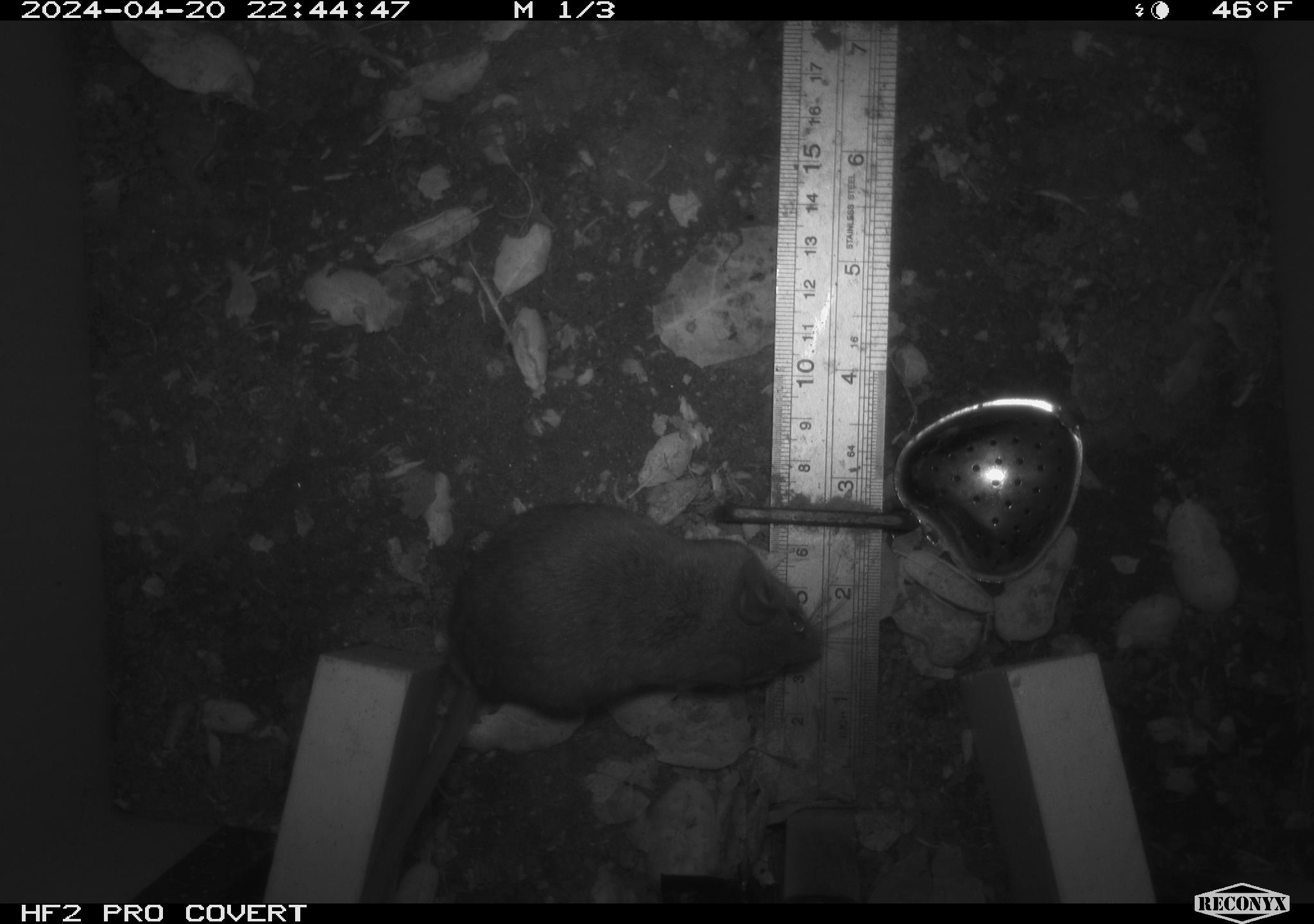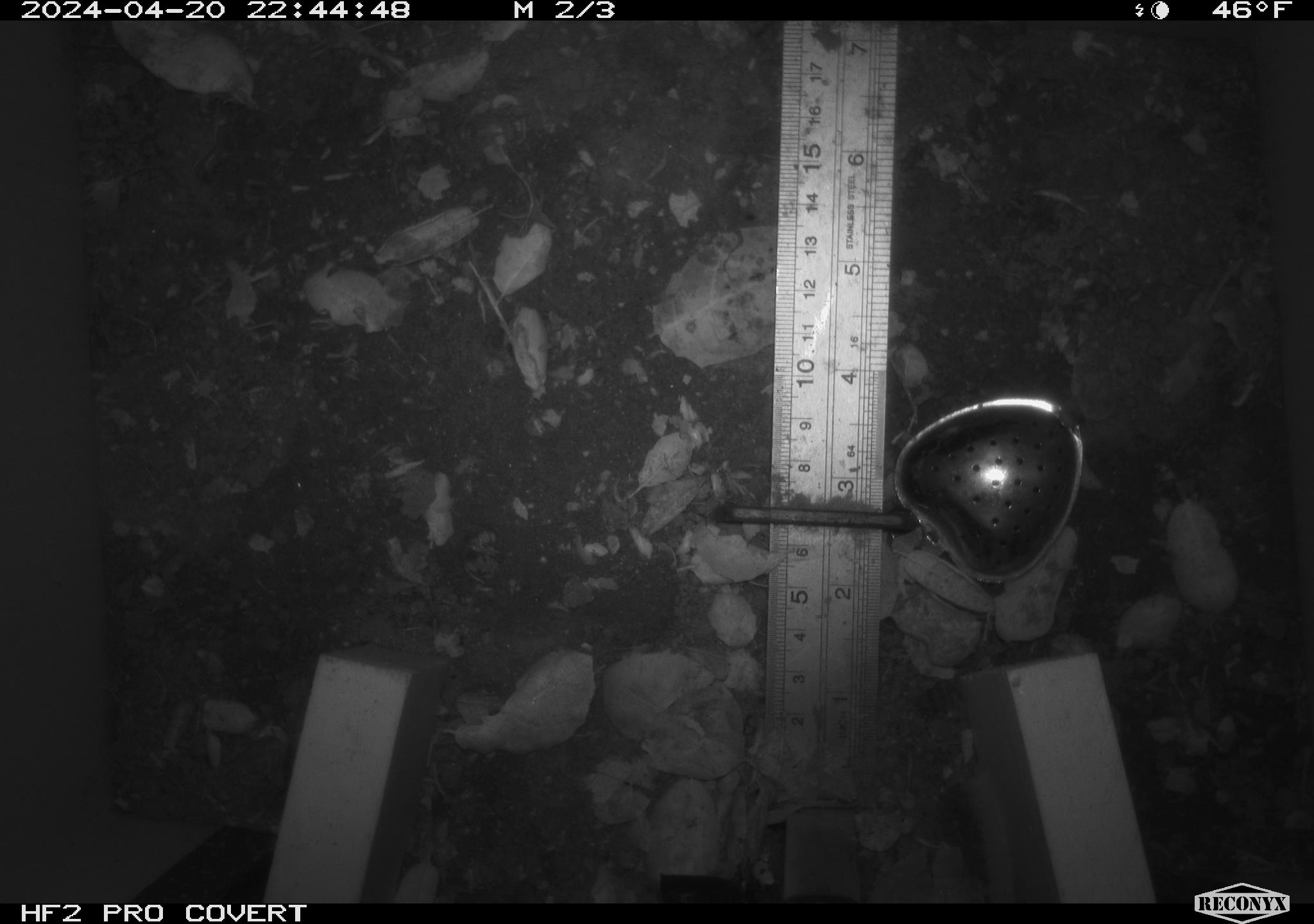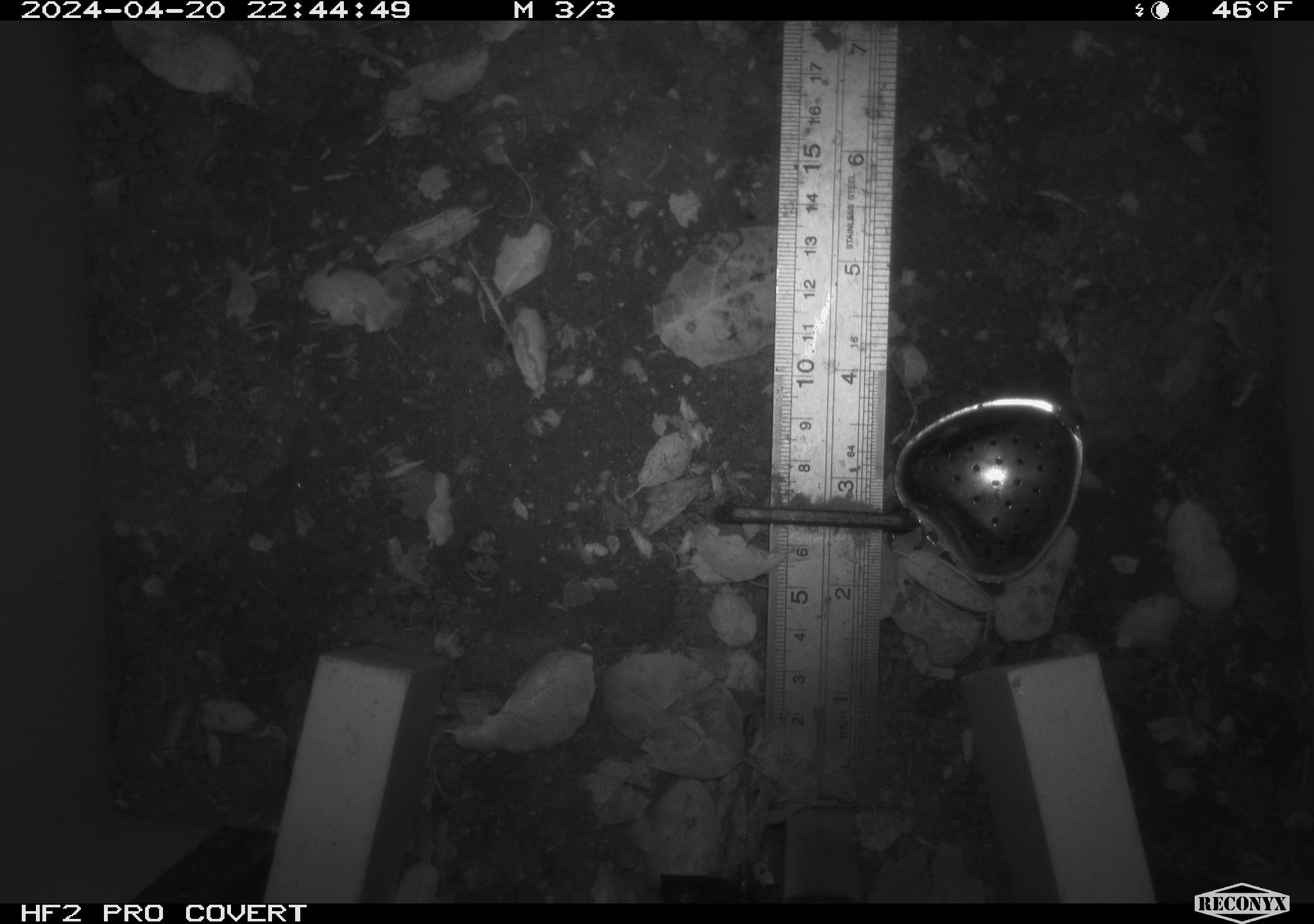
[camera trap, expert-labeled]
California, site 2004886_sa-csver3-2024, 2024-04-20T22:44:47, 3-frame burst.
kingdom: Animalia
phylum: Chordata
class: Mammalia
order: Rodentia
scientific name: Rodentia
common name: rodent